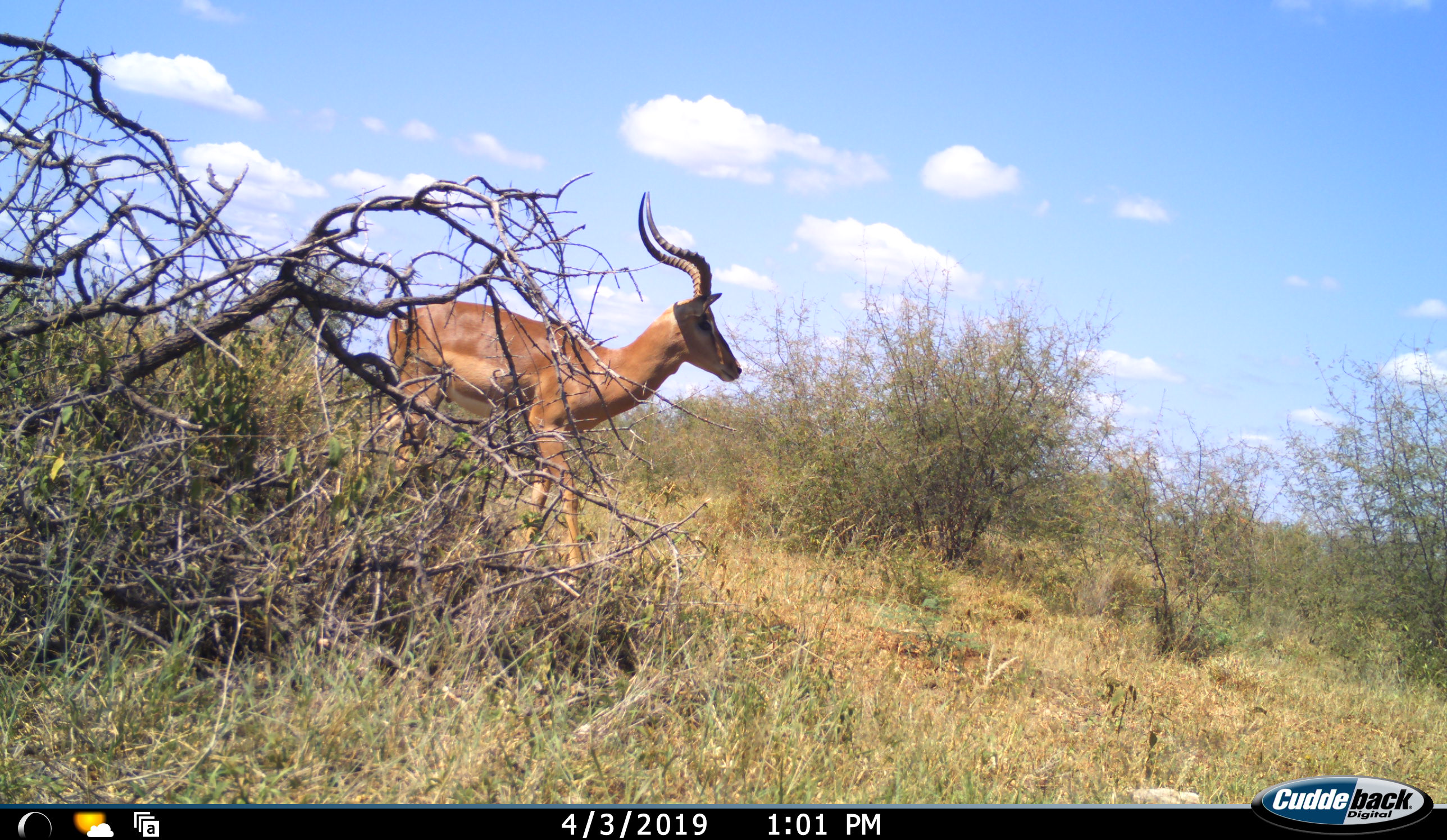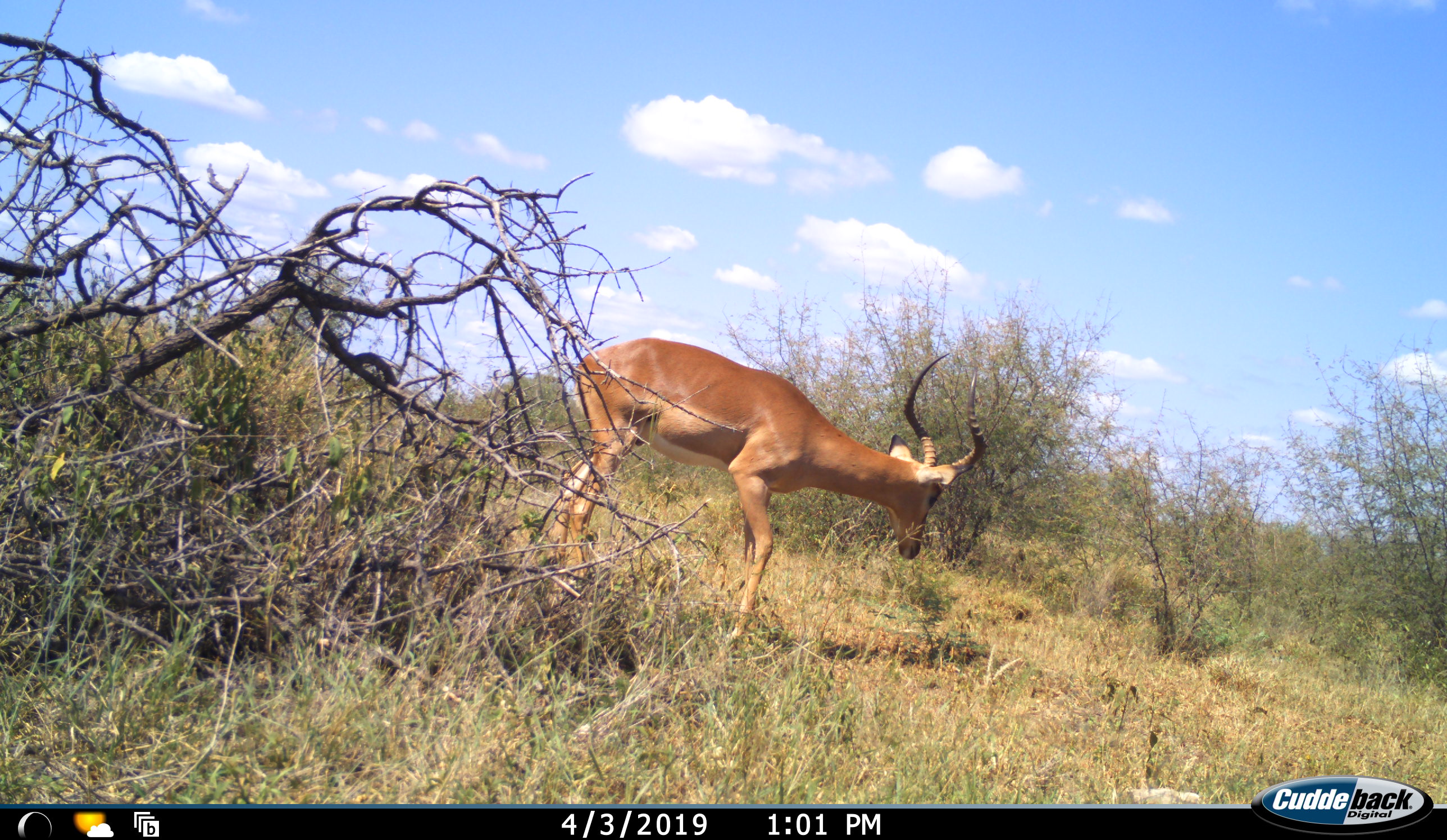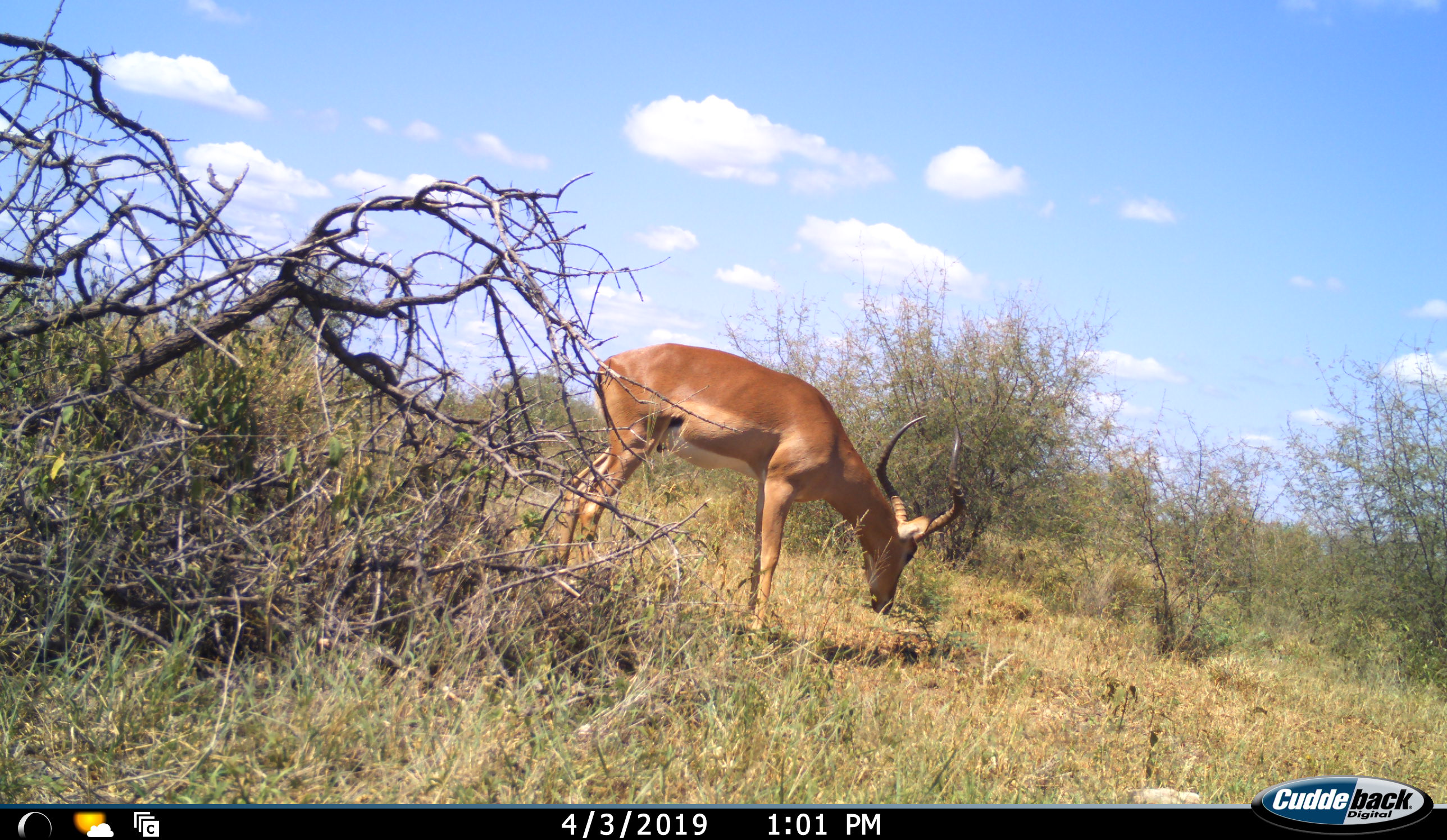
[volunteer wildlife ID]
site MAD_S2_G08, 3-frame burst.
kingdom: Animalia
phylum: Chordata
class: Mammalia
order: Artiodactyla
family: Bovidae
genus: Aepyceros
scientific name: Aepyceros melampus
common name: impala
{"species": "impala (Aepyceros melampus)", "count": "1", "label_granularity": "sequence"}